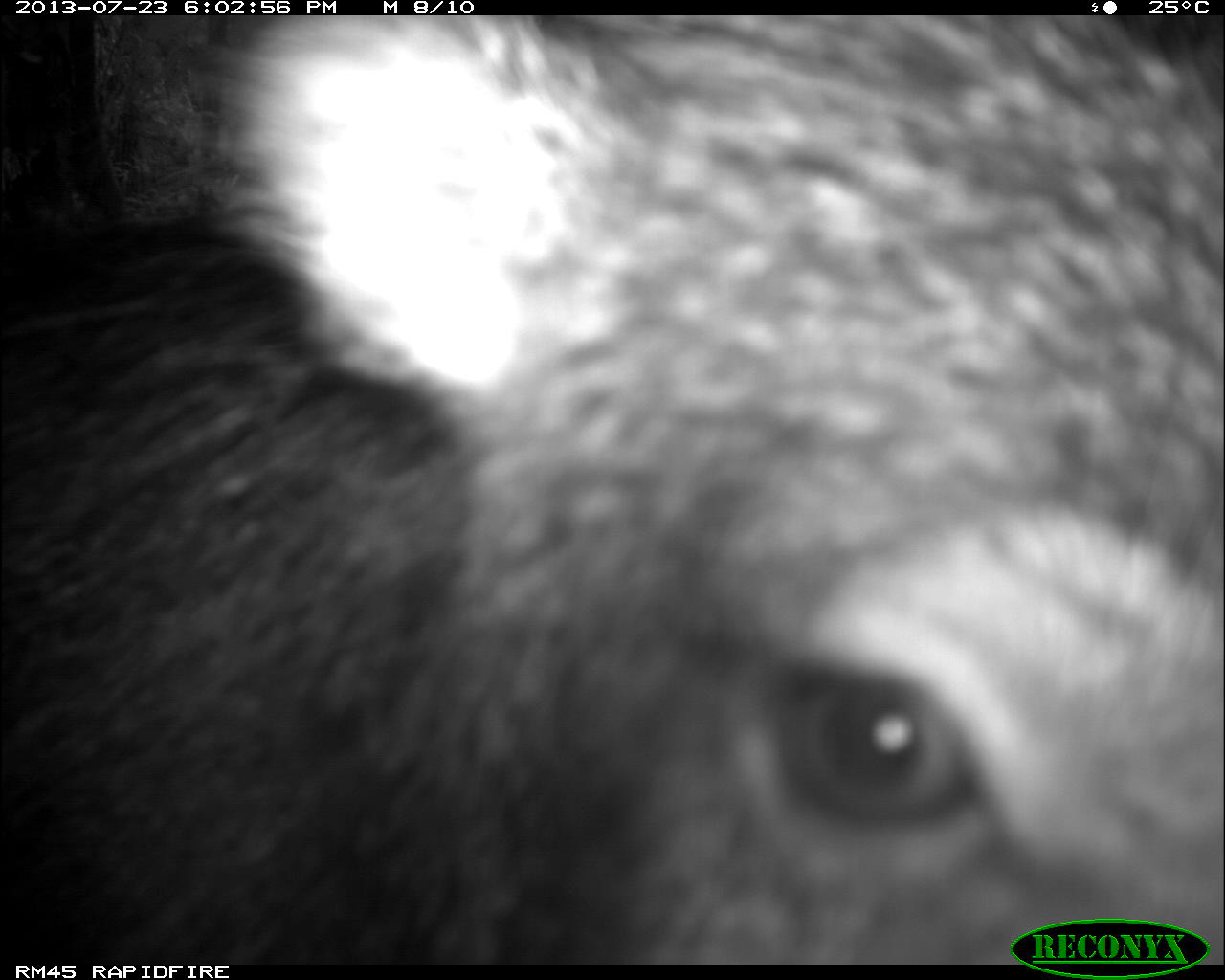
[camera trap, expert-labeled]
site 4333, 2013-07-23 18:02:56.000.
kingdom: Animalia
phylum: Chordata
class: Mammalia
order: Artiodactyla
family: Tayassuidae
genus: Tayassu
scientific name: Tayassu pecari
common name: white-lipped peccary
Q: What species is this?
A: Tayassu pecari (white-lipped peccary).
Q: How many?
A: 1.